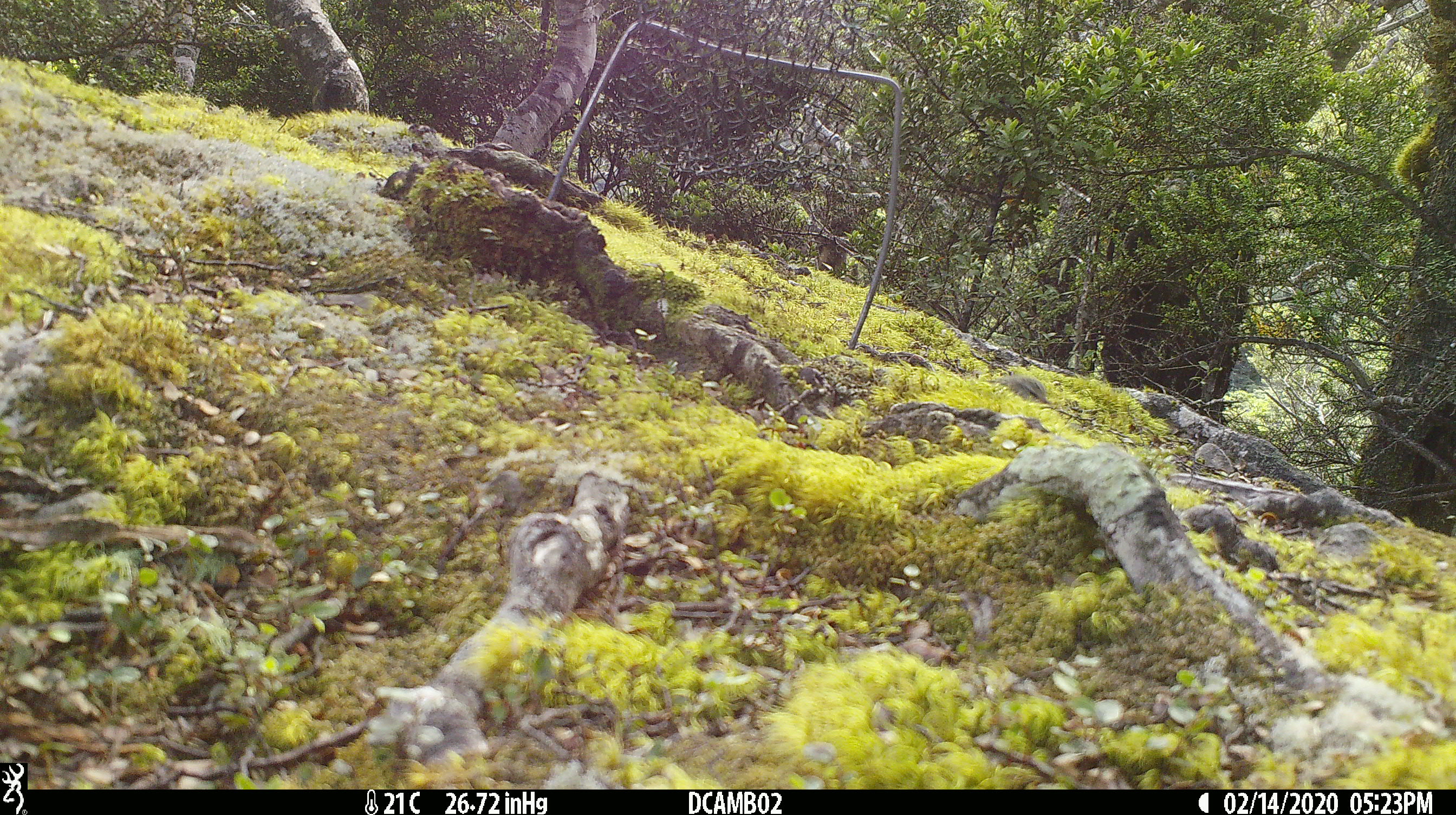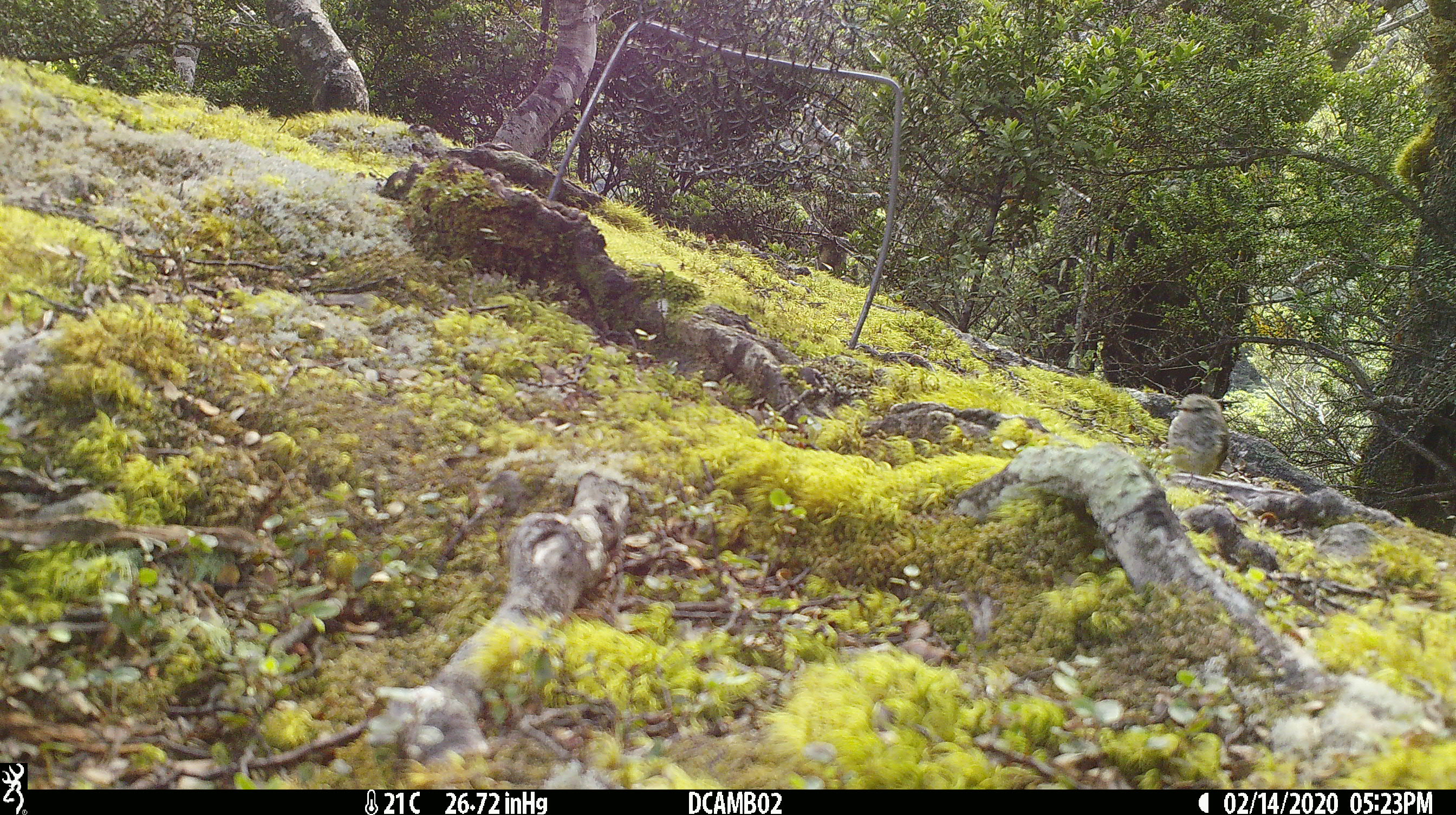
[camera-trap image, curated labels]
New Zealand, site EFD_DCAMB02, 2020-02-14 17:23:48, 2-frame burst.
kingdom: Animalia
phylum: Chordata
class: Aves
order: Passeriformes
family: Acanthisittidae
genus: Acanthisitta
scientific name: Acanthisitta chloris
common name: rifleman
Rifleman (Acanthisitta chloris).